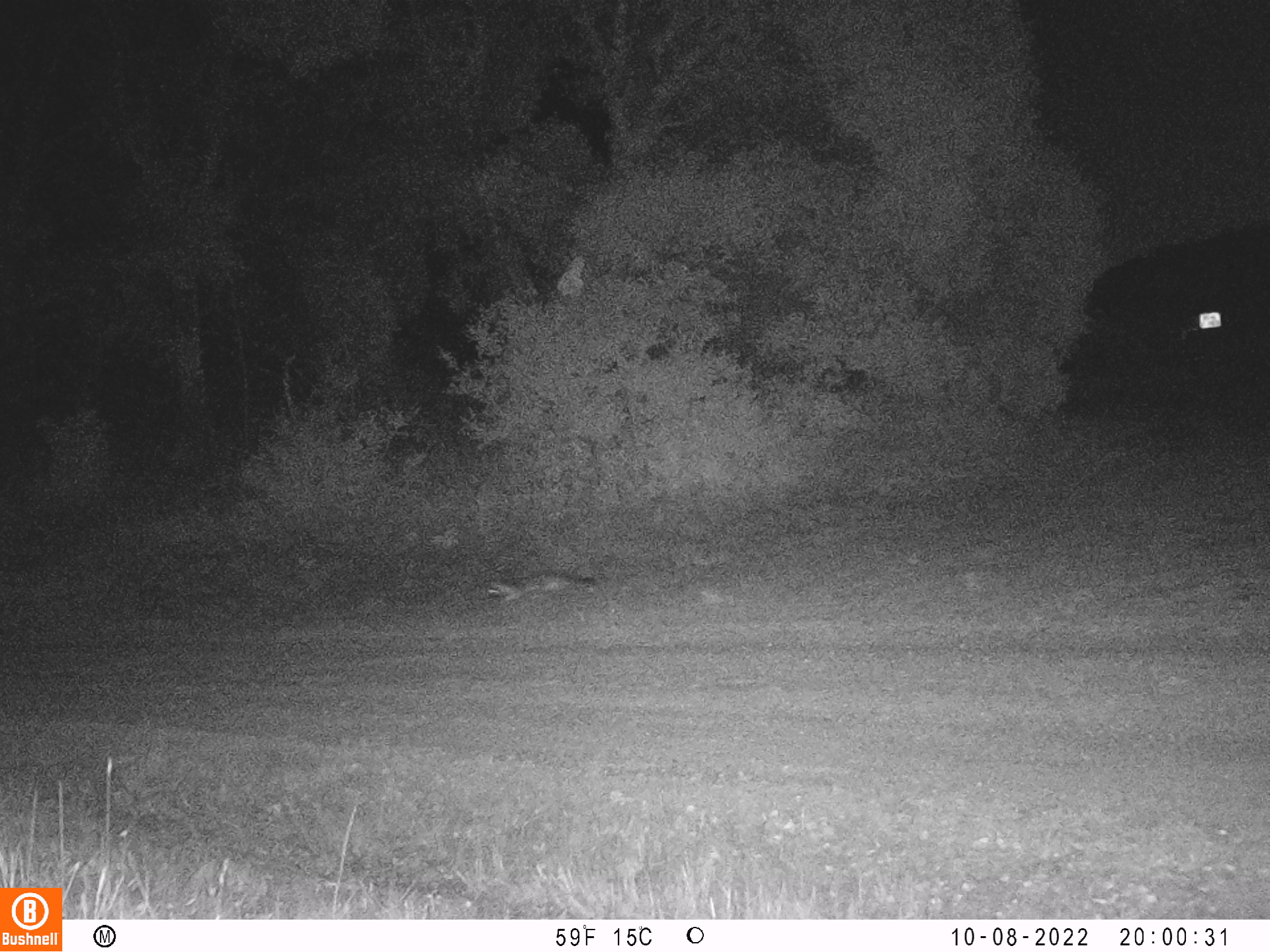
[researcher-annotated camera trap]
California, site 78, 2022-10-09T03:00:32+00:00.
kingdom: Animalia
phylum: Chordata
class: Mammalia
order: Carnivora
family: Canidae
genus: Urocyon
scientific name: Urocyon cinereoargenteus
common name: gray fox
Gray fox (Urocyon cinereoargenteus).